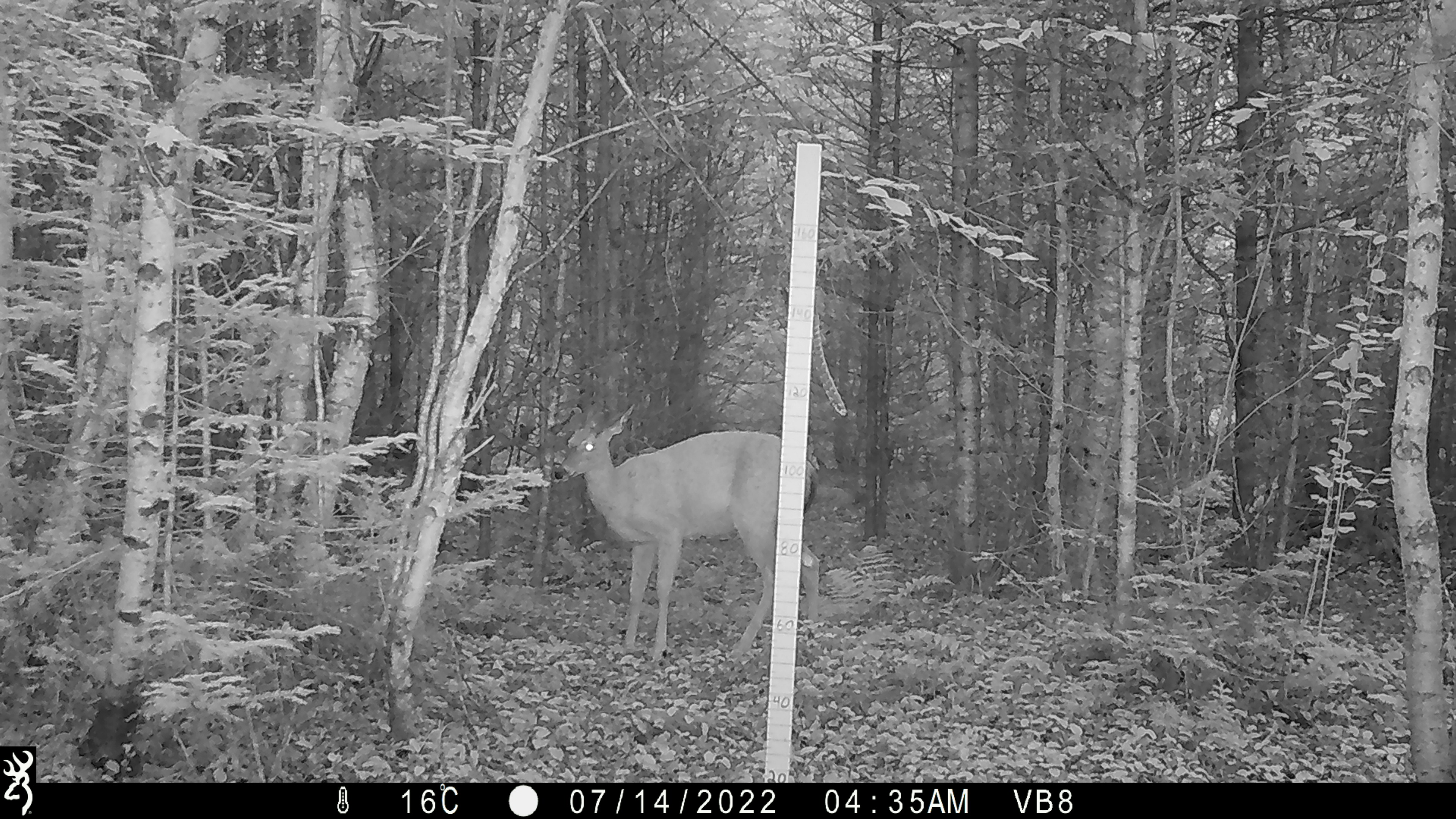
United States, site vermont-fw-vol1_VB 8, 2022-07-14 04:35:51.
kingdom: Animalia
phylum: Chordata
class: Mammalia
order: Artiodactyla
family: Cervidae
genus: Odocoileus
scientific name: Odocoileus virginianus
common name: white-tailed deer